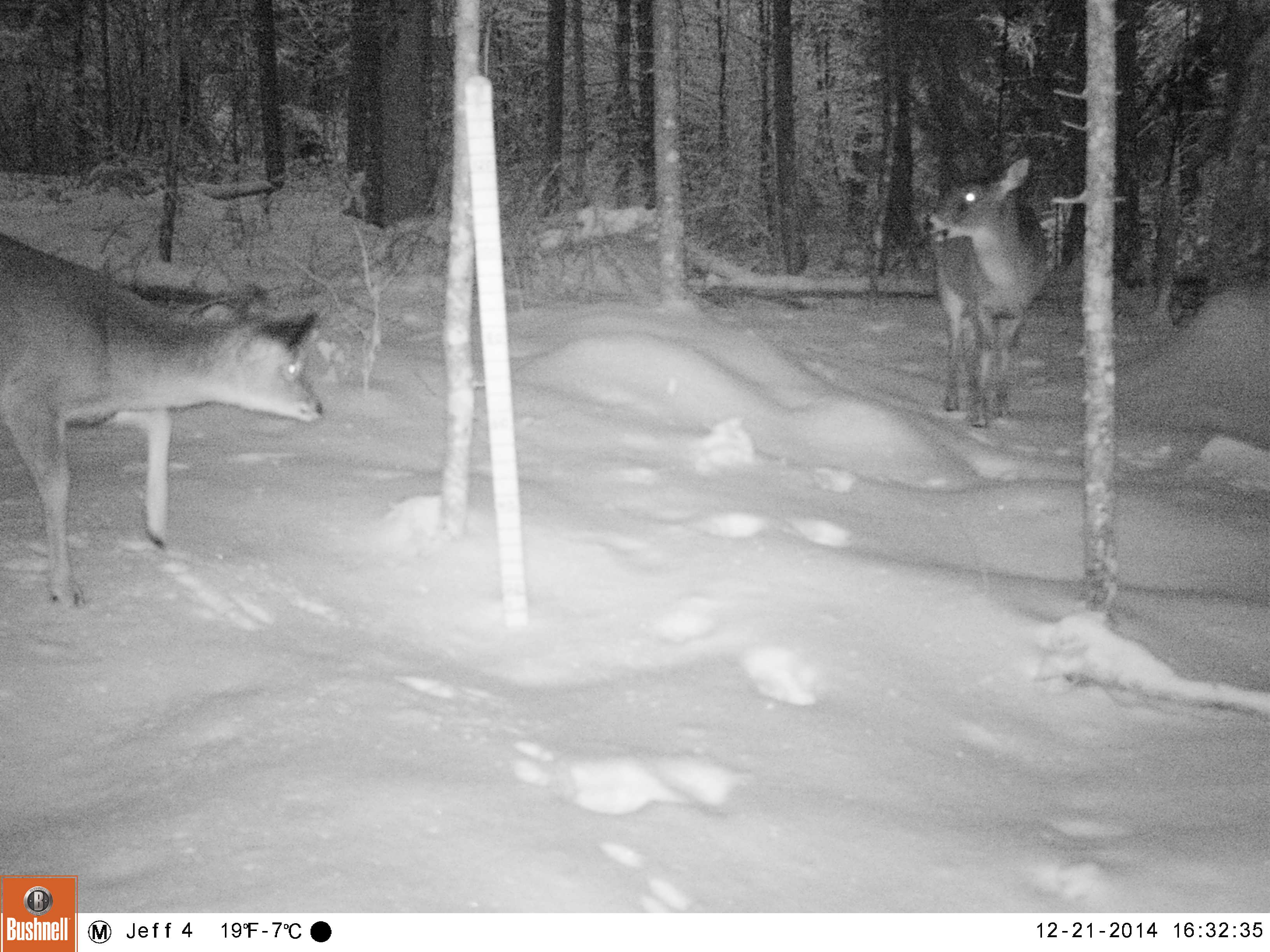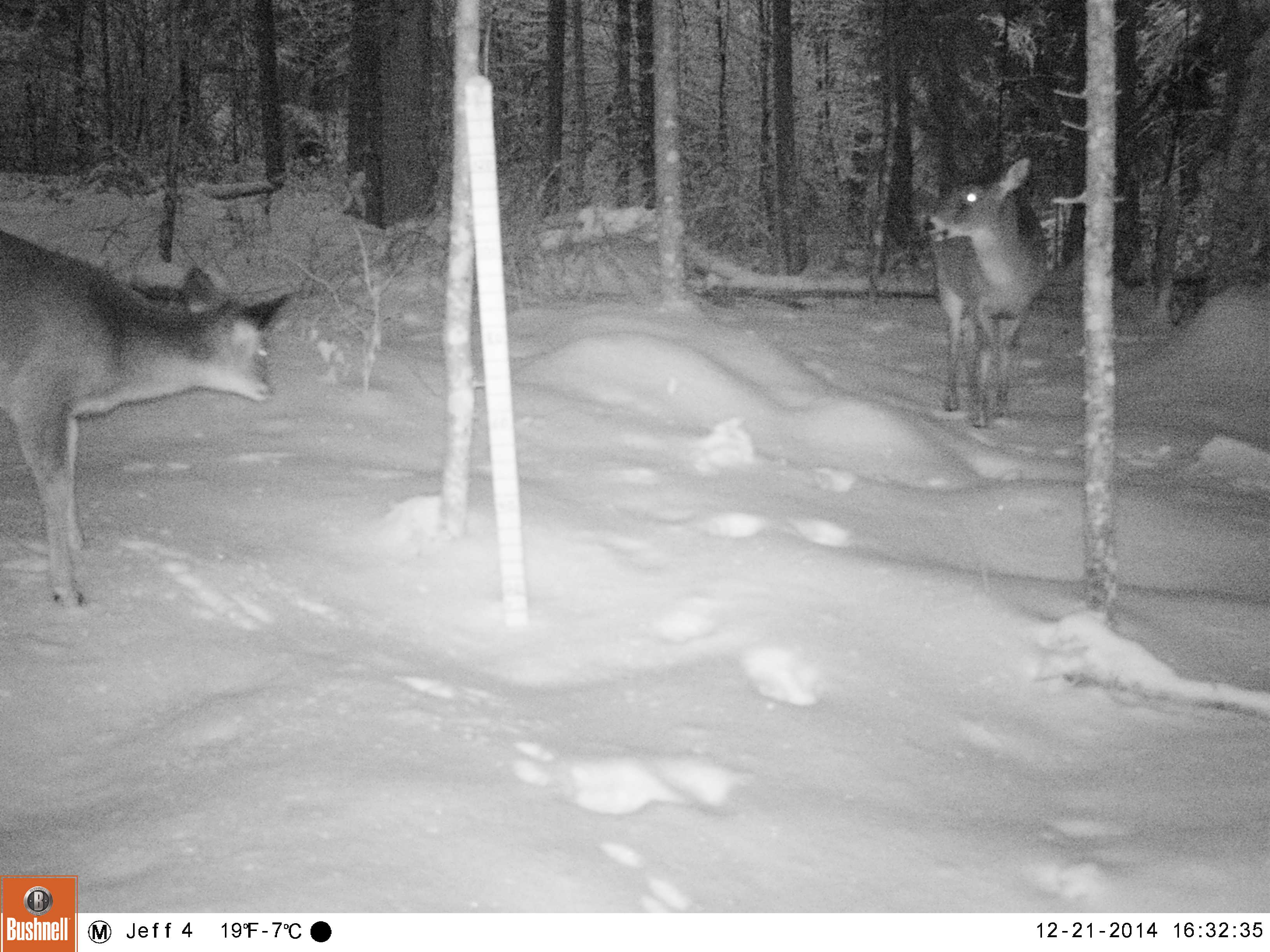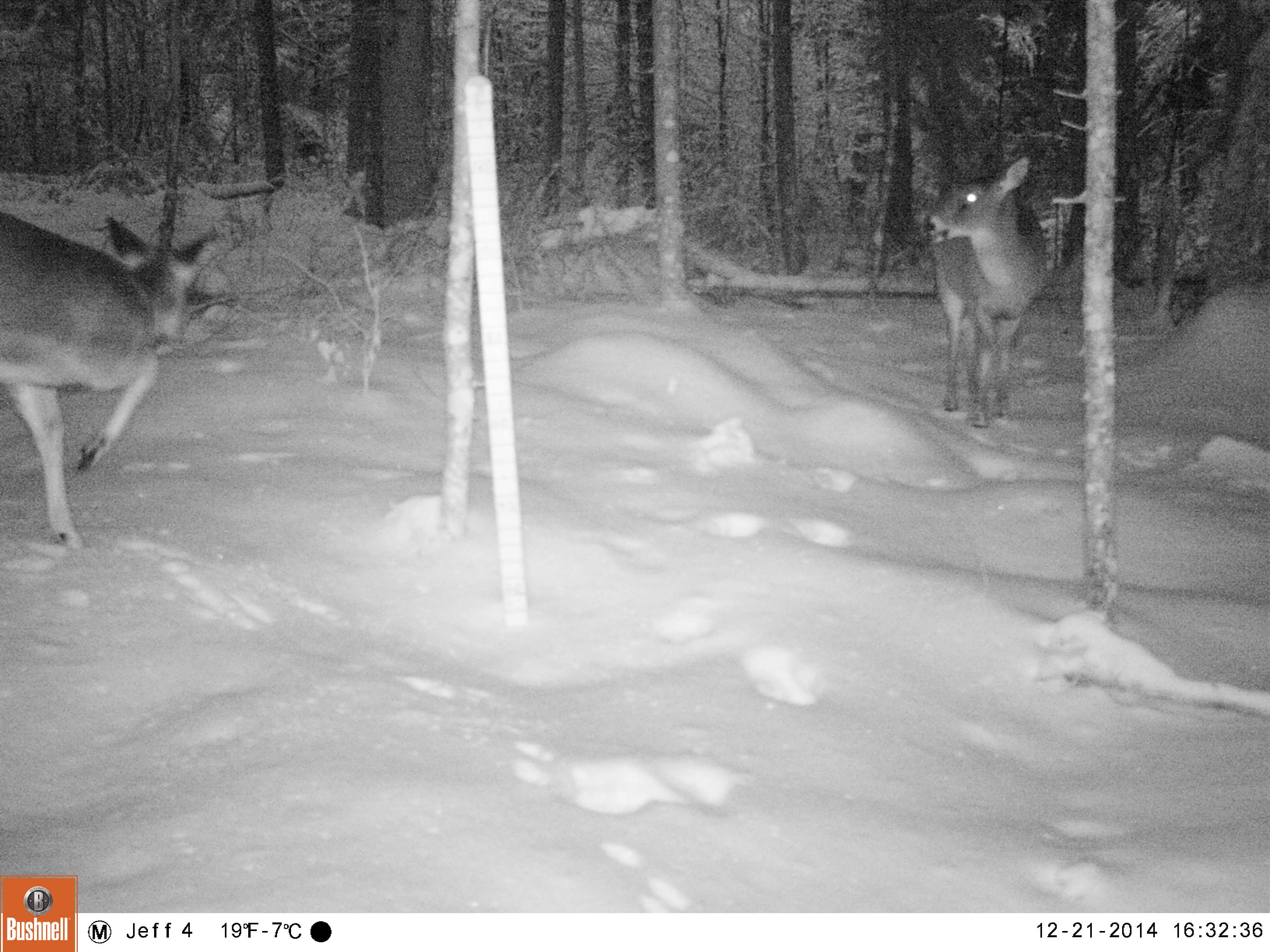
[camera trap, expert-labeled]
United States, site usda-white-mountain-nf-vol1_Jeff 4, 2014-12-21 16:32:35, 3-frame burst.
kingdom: Animalia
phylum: Chordata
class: Mammalia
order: Artiodactyla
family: Cervidae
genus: Odocoileus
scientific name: Odocoileus virginianus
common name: white-tailed deer